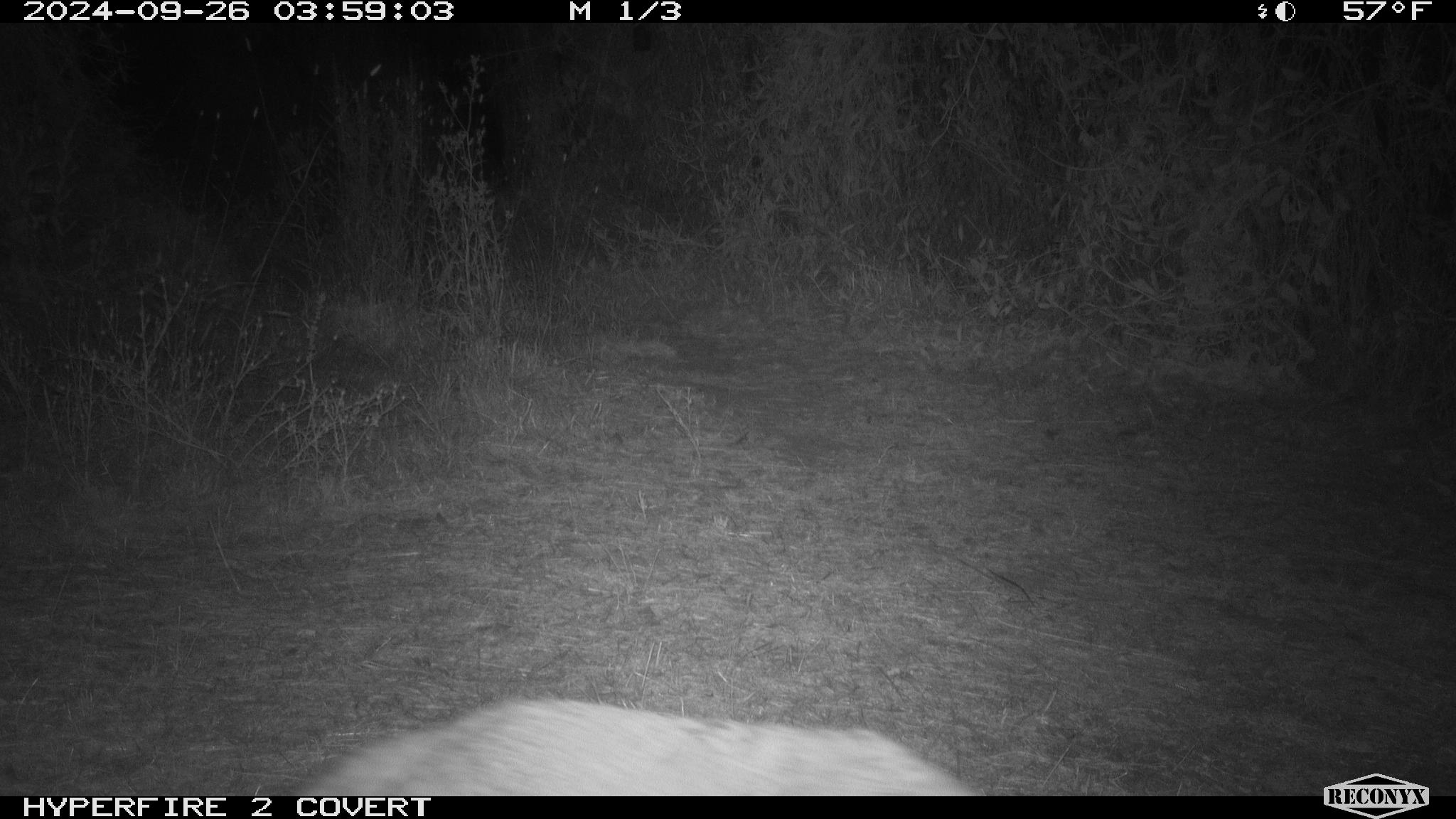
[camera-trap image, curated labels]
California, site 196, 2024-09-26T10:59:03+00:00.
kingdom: Animalia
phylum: Chordata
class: Mammalia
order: Carnivora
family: Canidae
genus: Canis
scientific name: Canis latrans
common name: coyote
Coyote (Canis latrans).